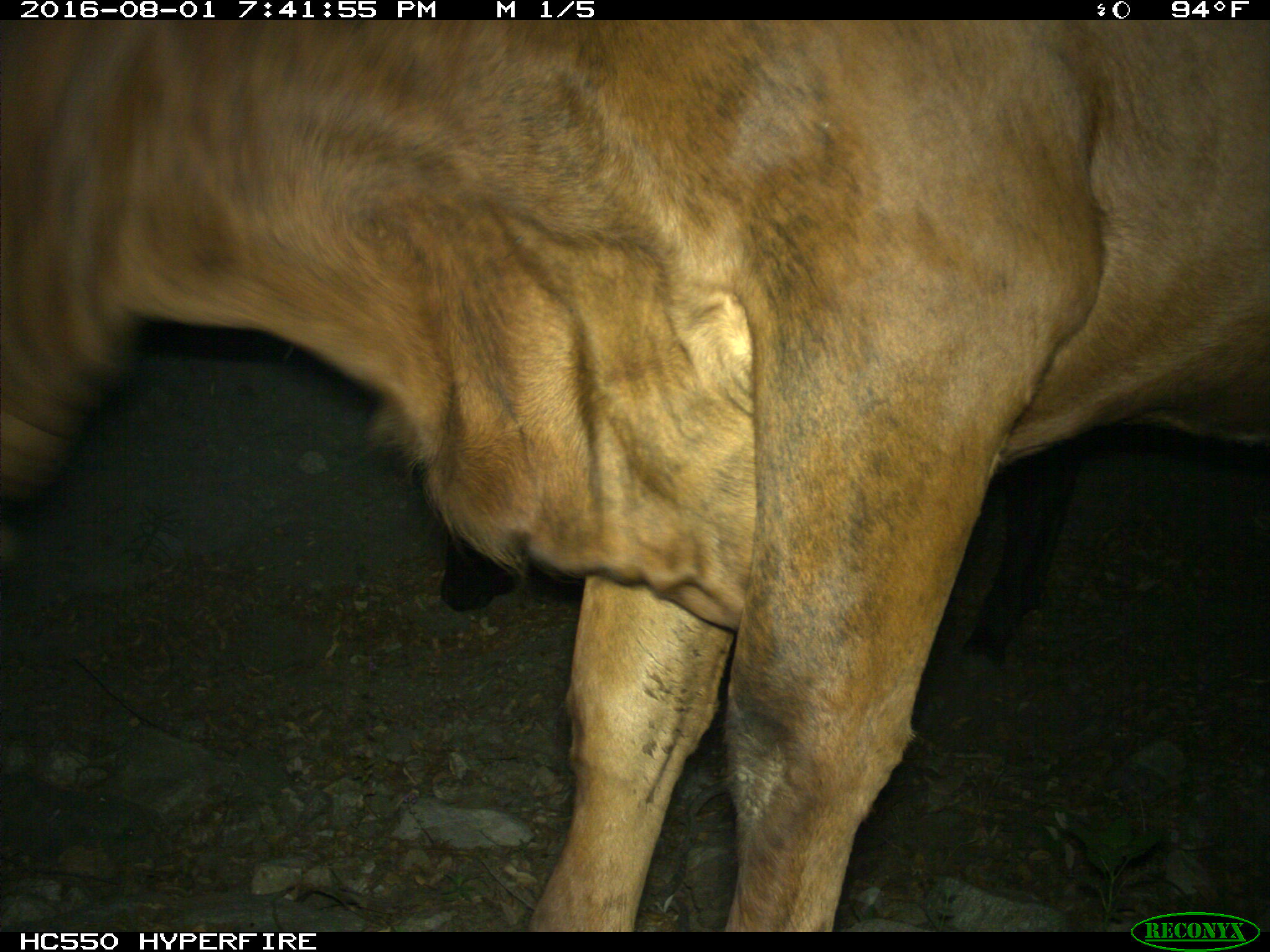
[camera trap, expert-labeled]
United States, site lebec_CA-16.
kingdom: Animalia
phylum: Chordata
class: Mammalia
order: Artiodactyla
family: Bovidae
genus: Bos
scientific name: Bos taurus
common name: domestic cow